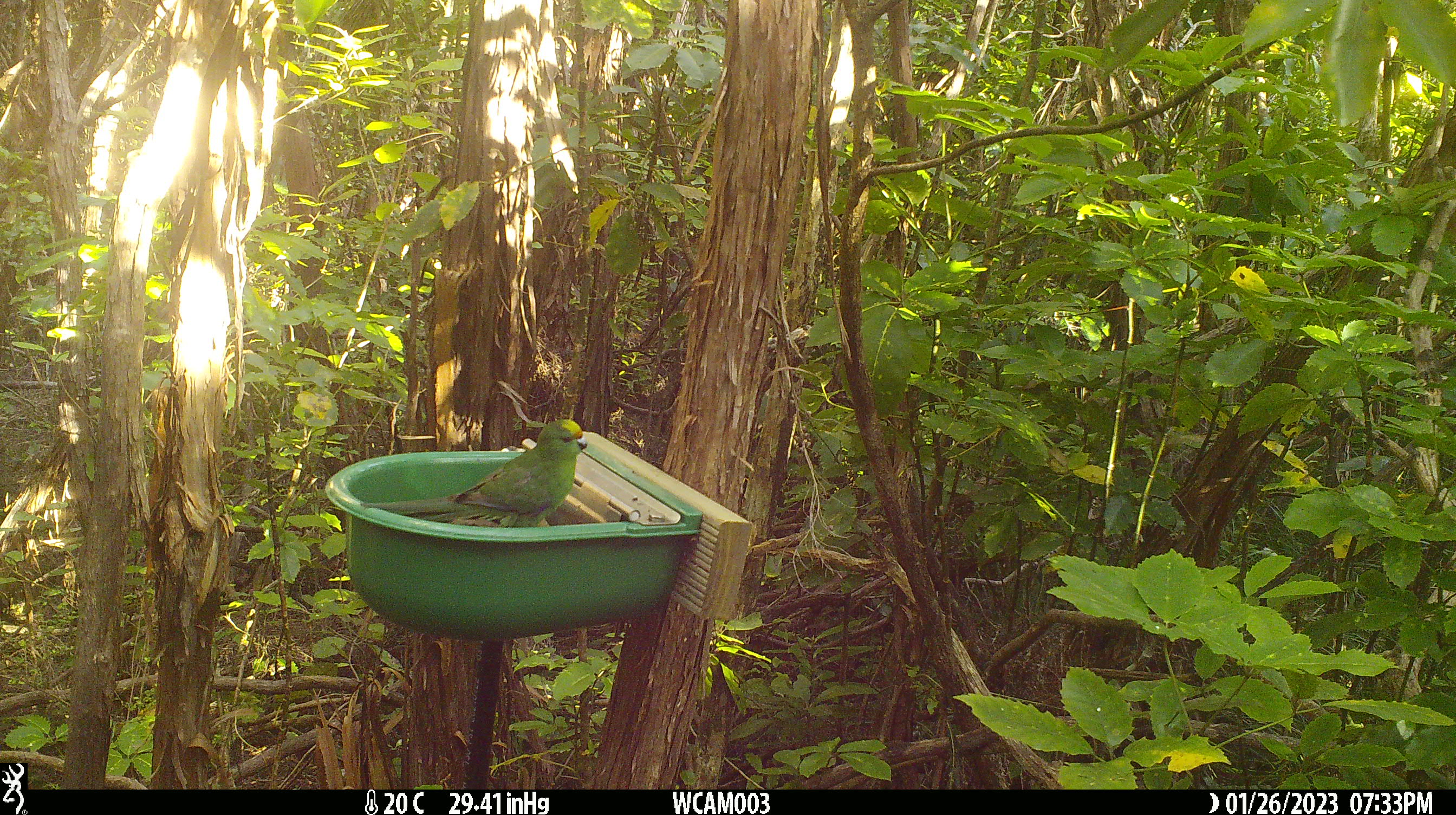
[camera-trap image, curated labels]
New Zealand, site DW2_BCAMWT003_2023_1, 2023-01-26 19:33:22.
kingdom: Animalia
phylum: Chordata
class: Aves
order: Psittaciformes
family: Psittaculidae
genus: Cyanoramphus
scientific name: Cyanoramphus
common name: parakeet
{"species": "parakeet (Cyanoramphus)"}